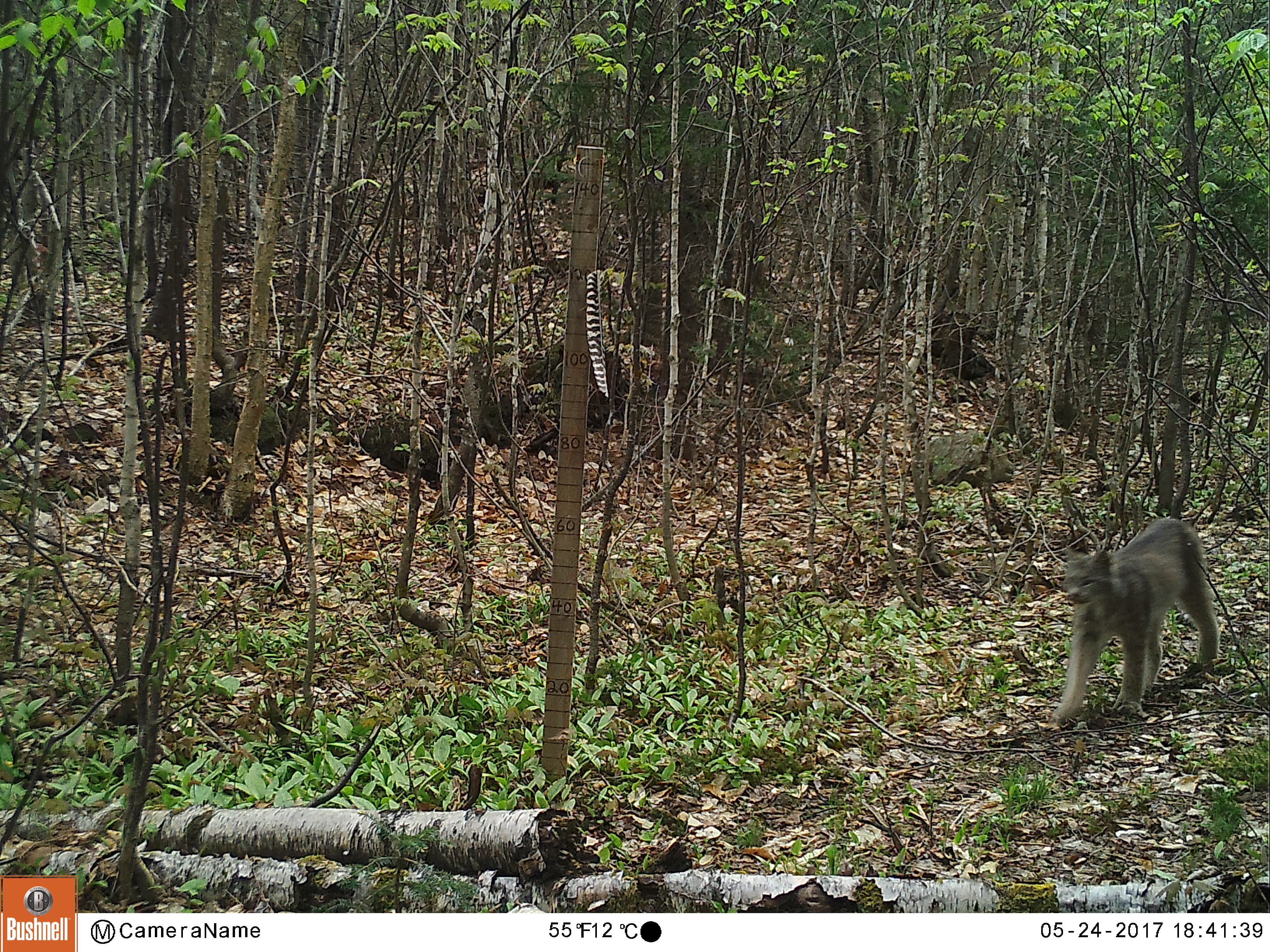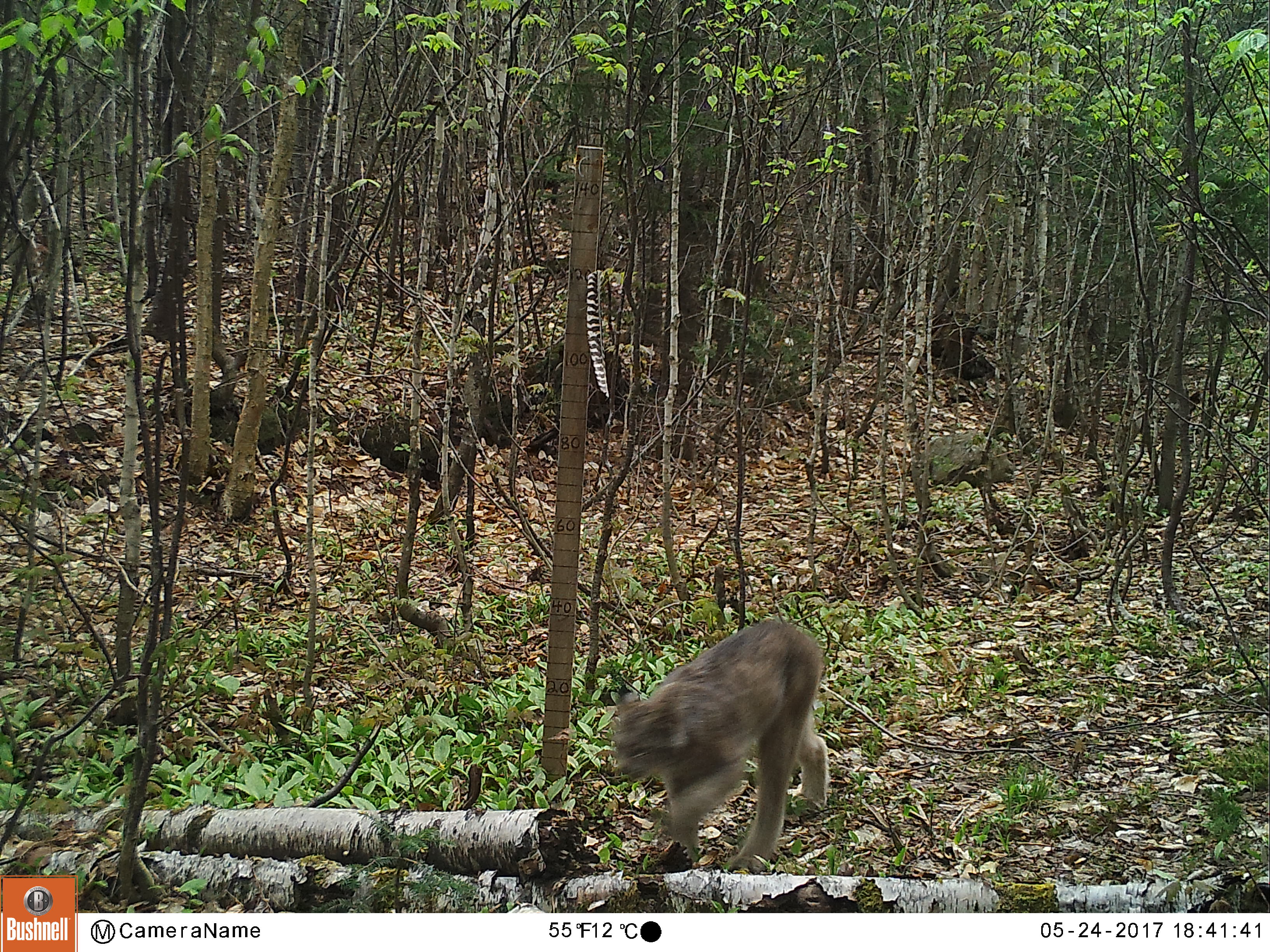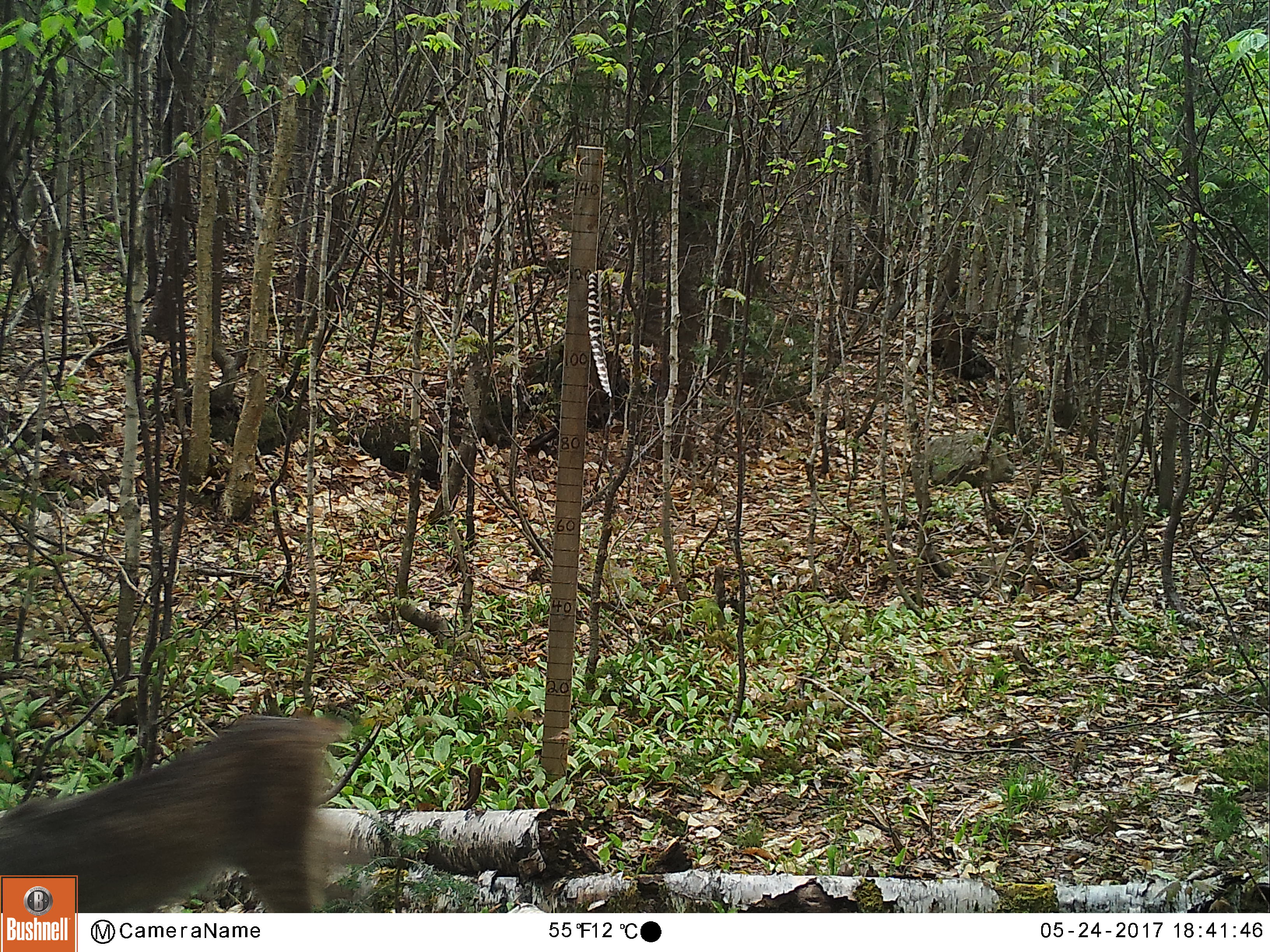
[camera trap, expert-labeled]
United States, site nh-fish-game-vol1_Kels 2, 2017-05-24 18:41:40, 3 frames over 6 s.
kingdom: Animalia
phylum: Chordata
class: Mammalia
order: Carnivora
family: Felidae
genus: Lynx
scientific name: Lynx rufus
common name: bobcat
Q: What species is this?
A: Bobcat (Lynx rufus).